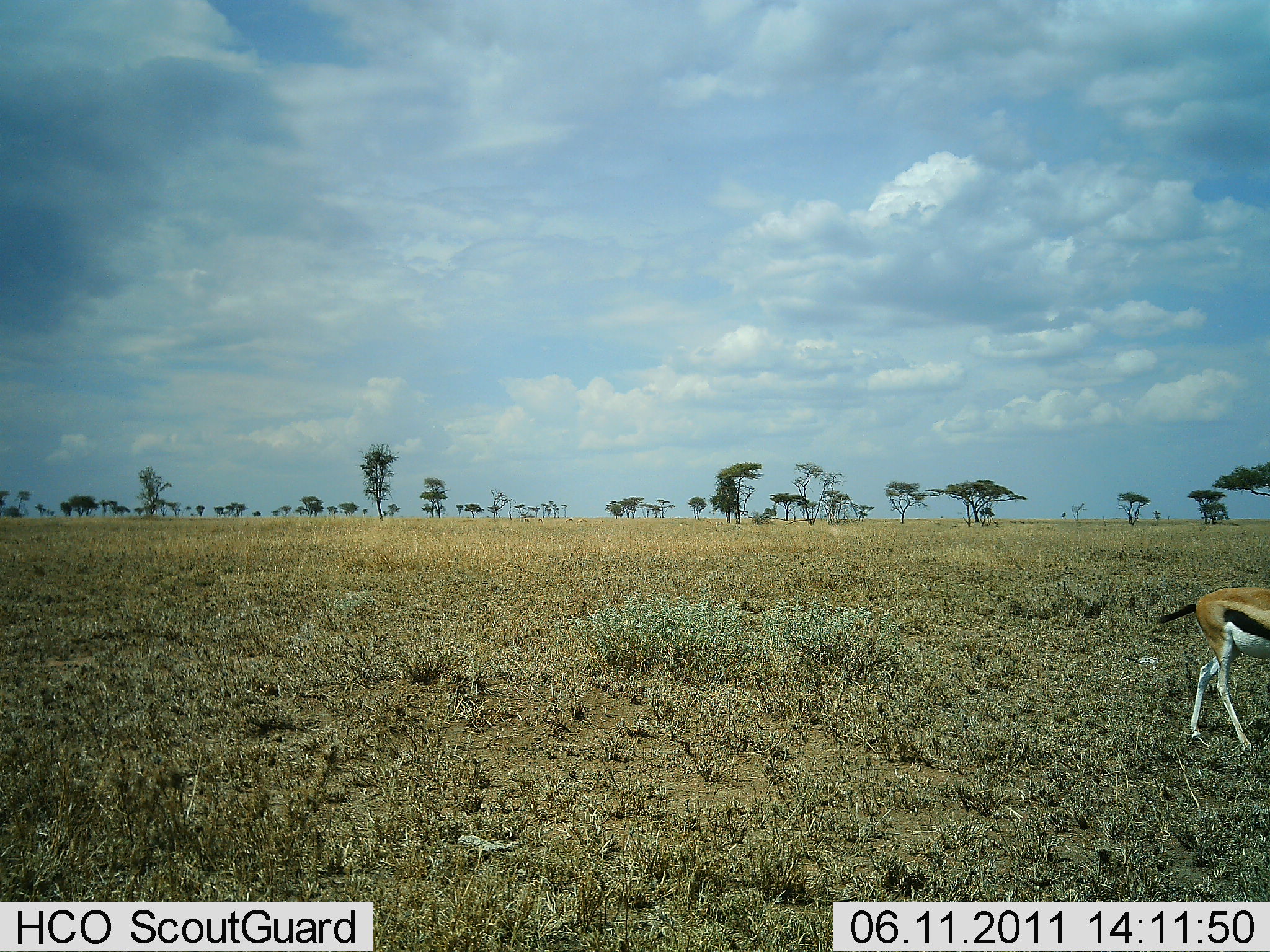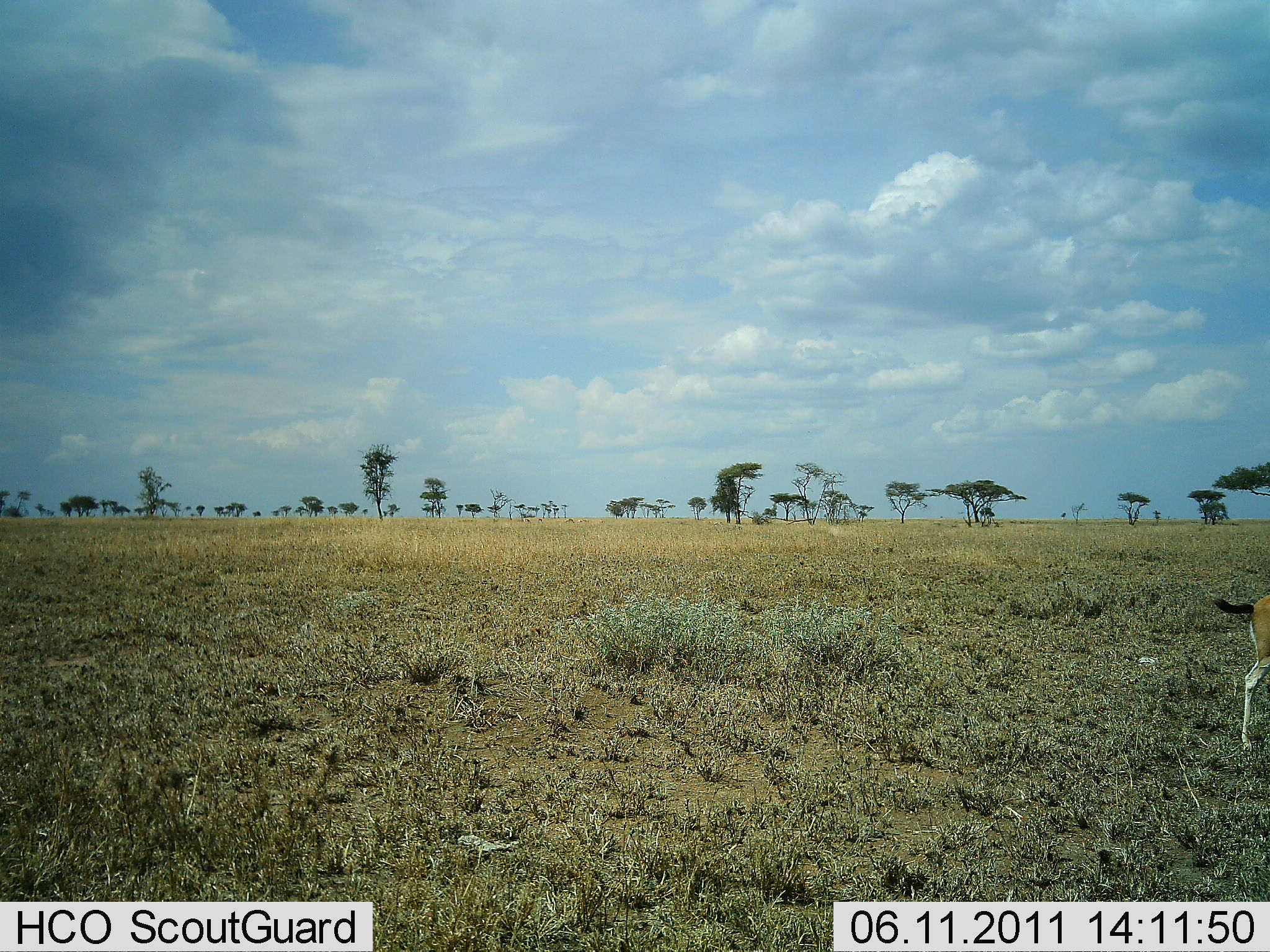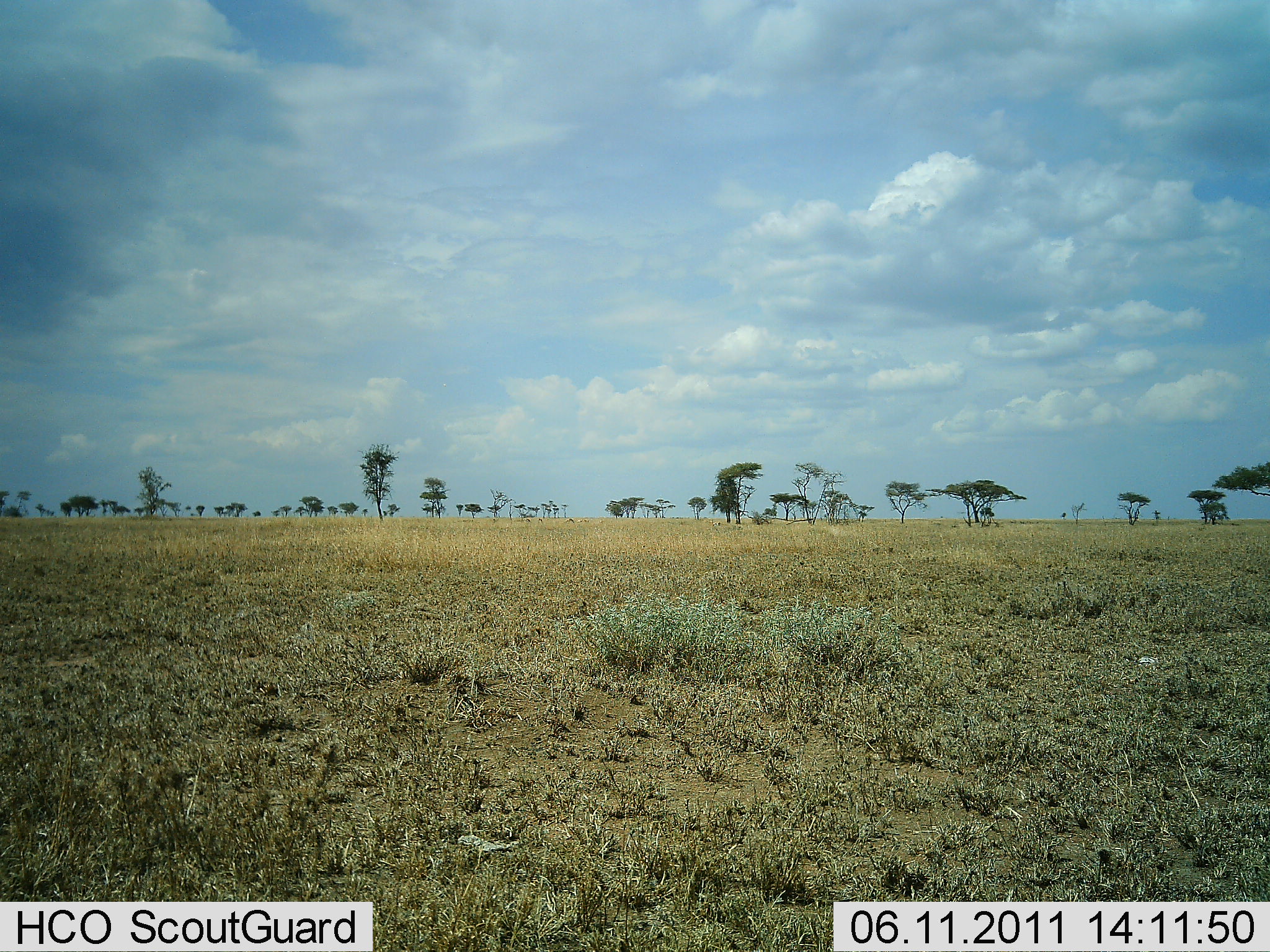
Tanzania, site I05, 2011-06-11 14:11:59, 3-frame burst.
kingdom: Animalia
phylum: Chordata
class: Mammalia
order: Artiodactyla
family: Bovidae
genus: Eudorcas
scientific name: Eudorcas thomsonii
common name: thomson's gazelle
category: gazellethomsons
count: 1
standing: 0%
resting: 0%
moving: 100%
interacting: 0%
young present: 0%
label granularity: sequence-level